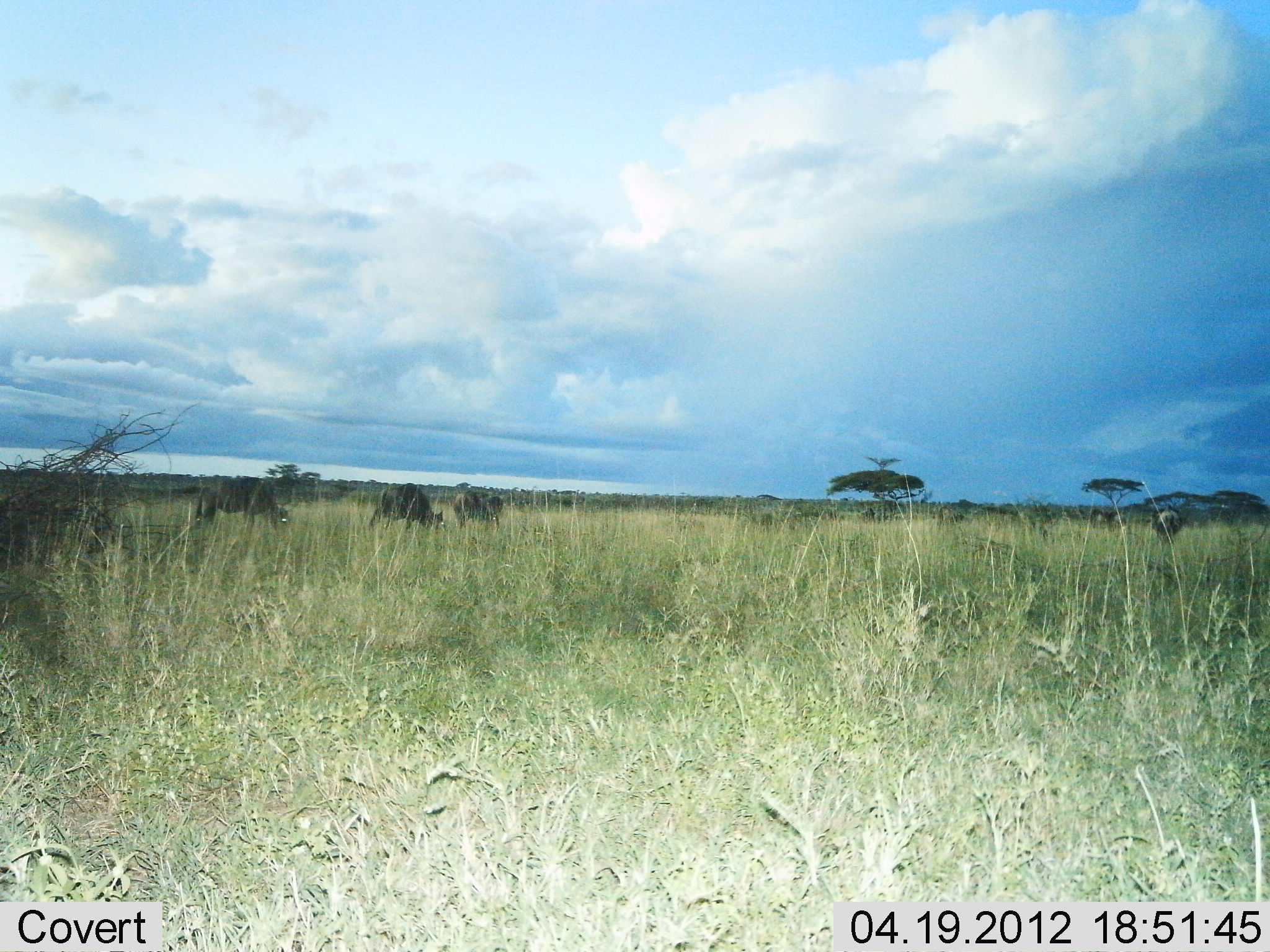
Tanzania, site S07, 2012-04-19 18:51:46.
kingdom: Animalia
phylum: Chordata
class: Mammalia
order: Artiodactyla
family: Bovidae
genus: Connochaetes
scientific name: Connochaetes taurinus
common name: blue wildebeest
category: wildebeest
Wildebeest (blue wildebeest) (Connochaetes taurinus), count 5. Behavior (volunteer vote fractions): standing 22%, resting 0%, moving 0%, interacting 0%. Young present (vote fraction): 0%. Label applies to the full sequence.